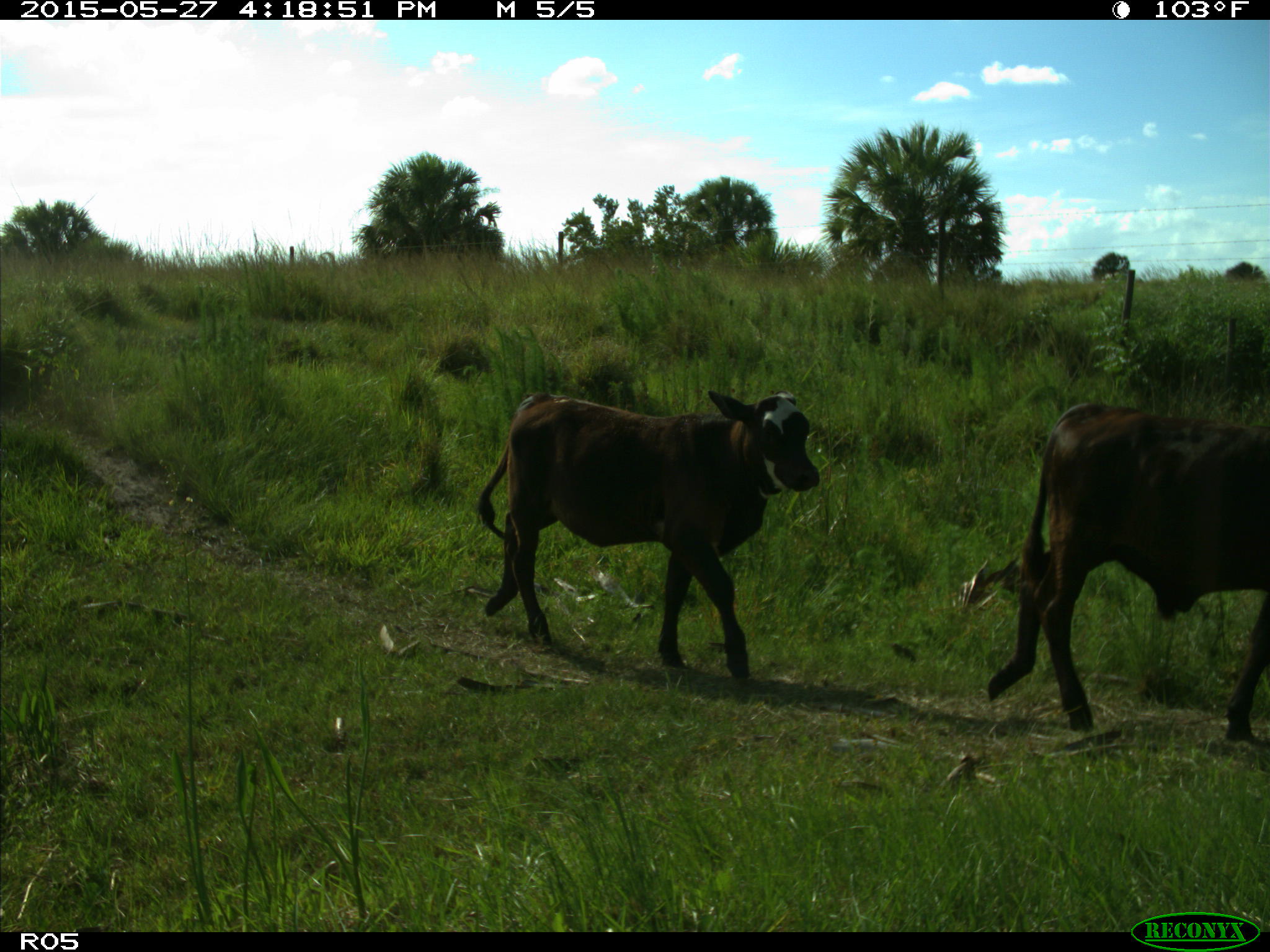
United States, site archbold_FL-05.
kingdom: Animalia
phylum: Chordata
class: Mammalia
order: Artiodactyla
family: Bovidae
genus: Bos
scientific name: Bos taurus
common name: domestic cow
Bos taurus (domestic cow).